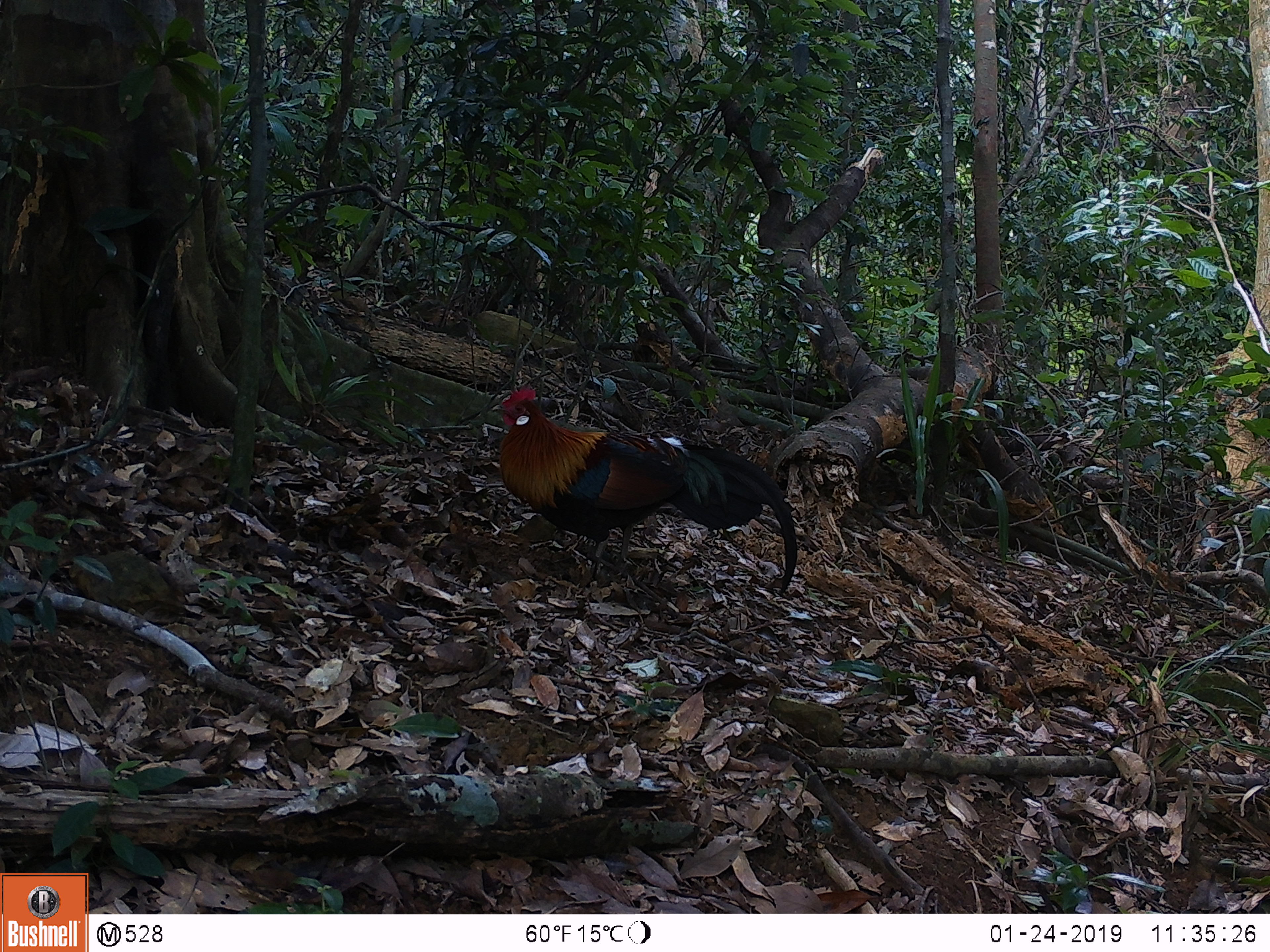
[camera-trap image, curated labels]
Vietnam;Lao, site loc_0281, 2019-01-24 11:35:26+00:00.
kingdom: Animalia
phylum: Chordata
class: Aves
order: Galliformes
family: Phasianidae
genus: Gallus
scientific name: Gallus gallus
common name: red junglefowl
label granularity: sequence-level